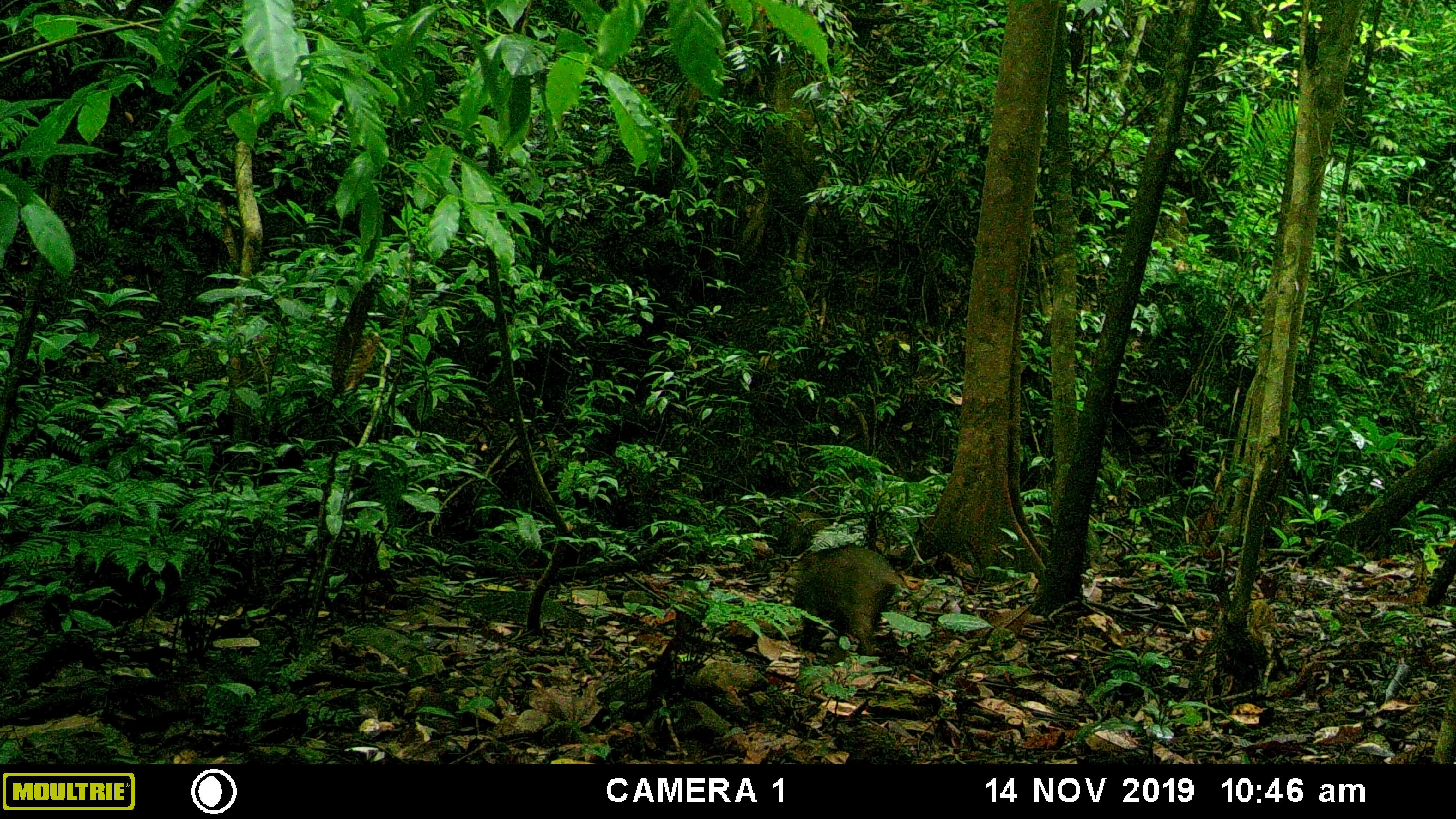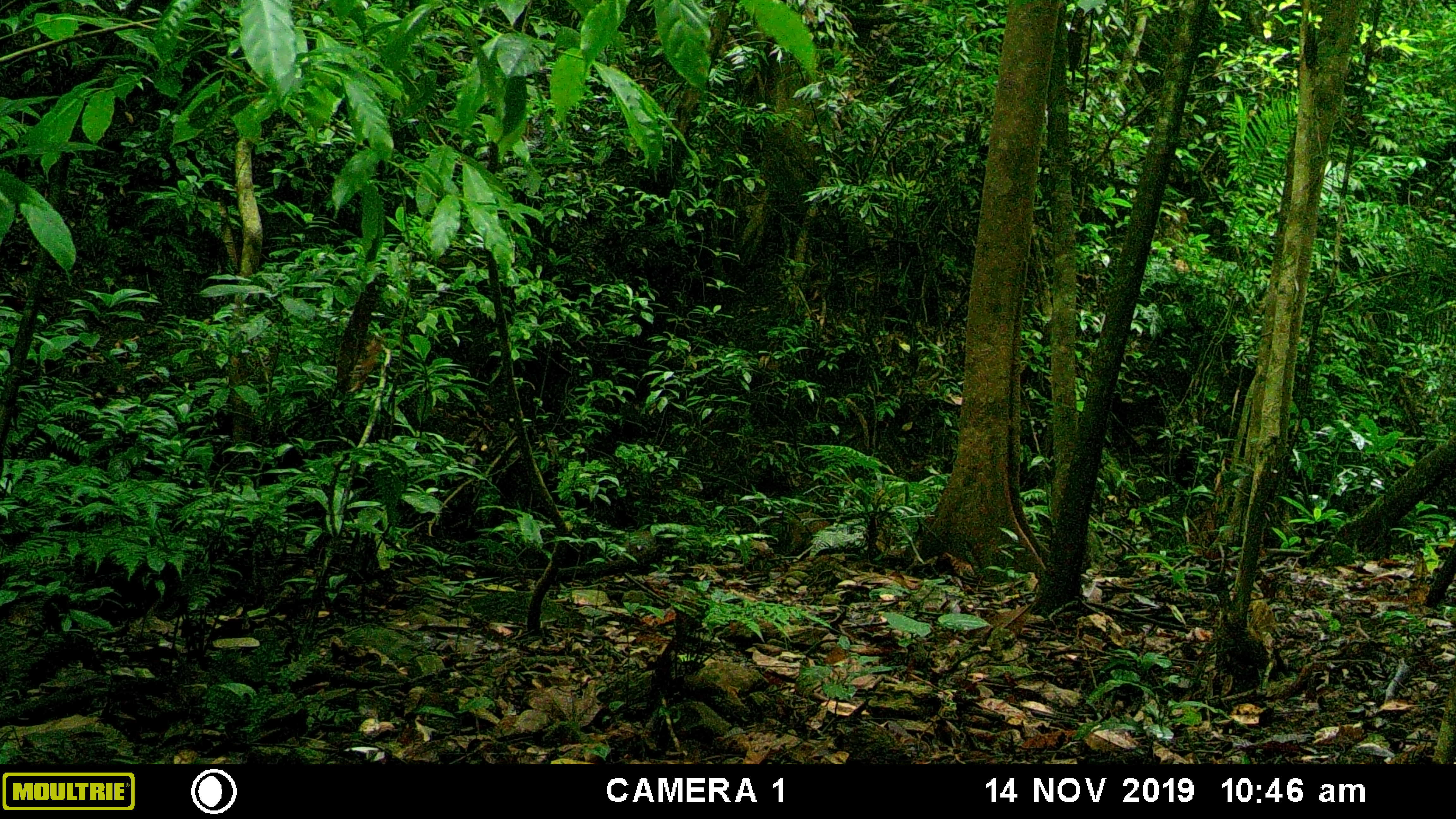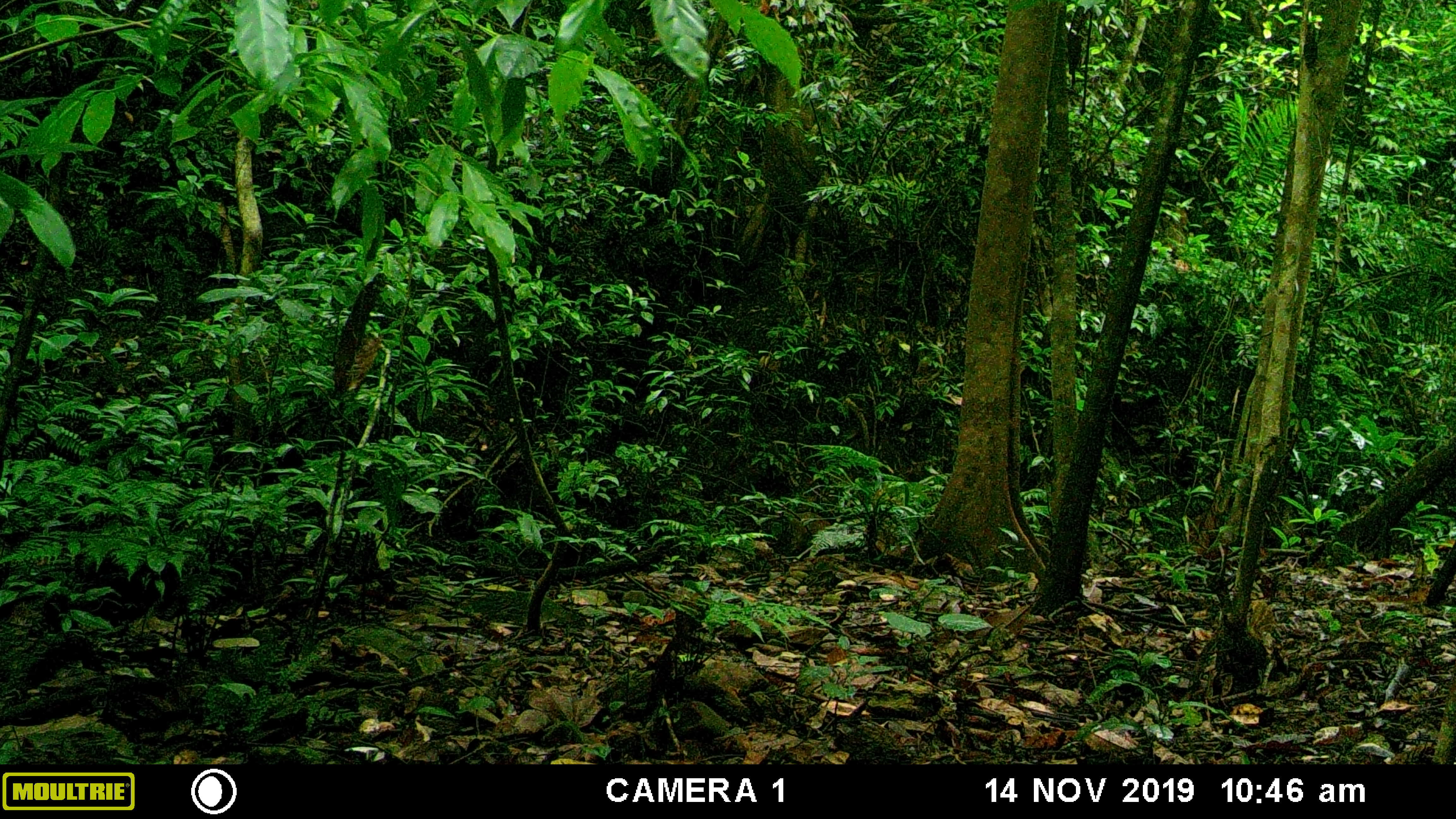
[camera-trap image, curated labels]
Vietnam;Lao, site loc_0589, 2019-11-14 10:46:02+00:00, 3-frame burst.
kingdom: Animalia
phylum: Chordata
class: Mammalia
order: Artiodactyla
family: Suidae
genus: Sus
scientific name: Sus scrofa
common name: eurasian wild pig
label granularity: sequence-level